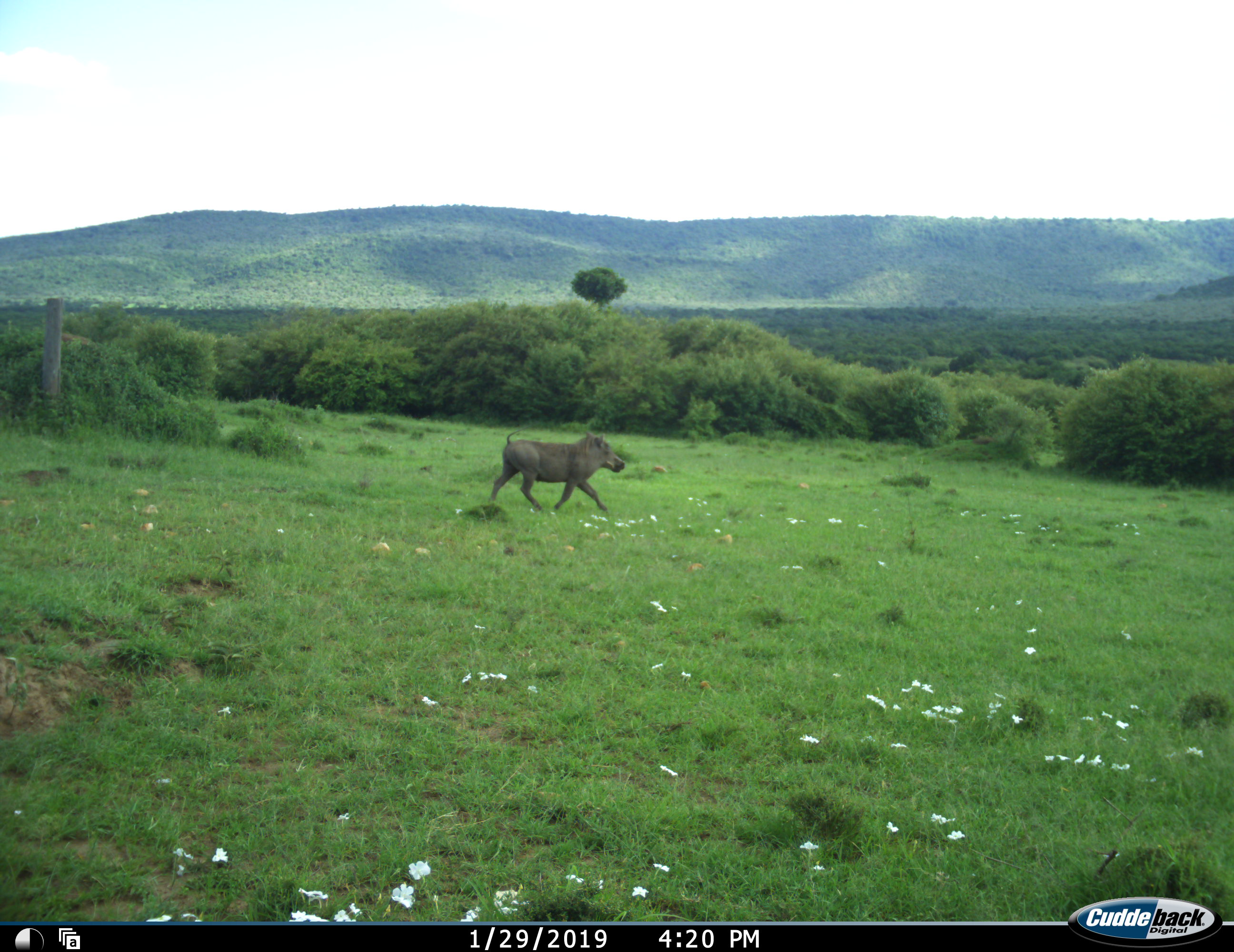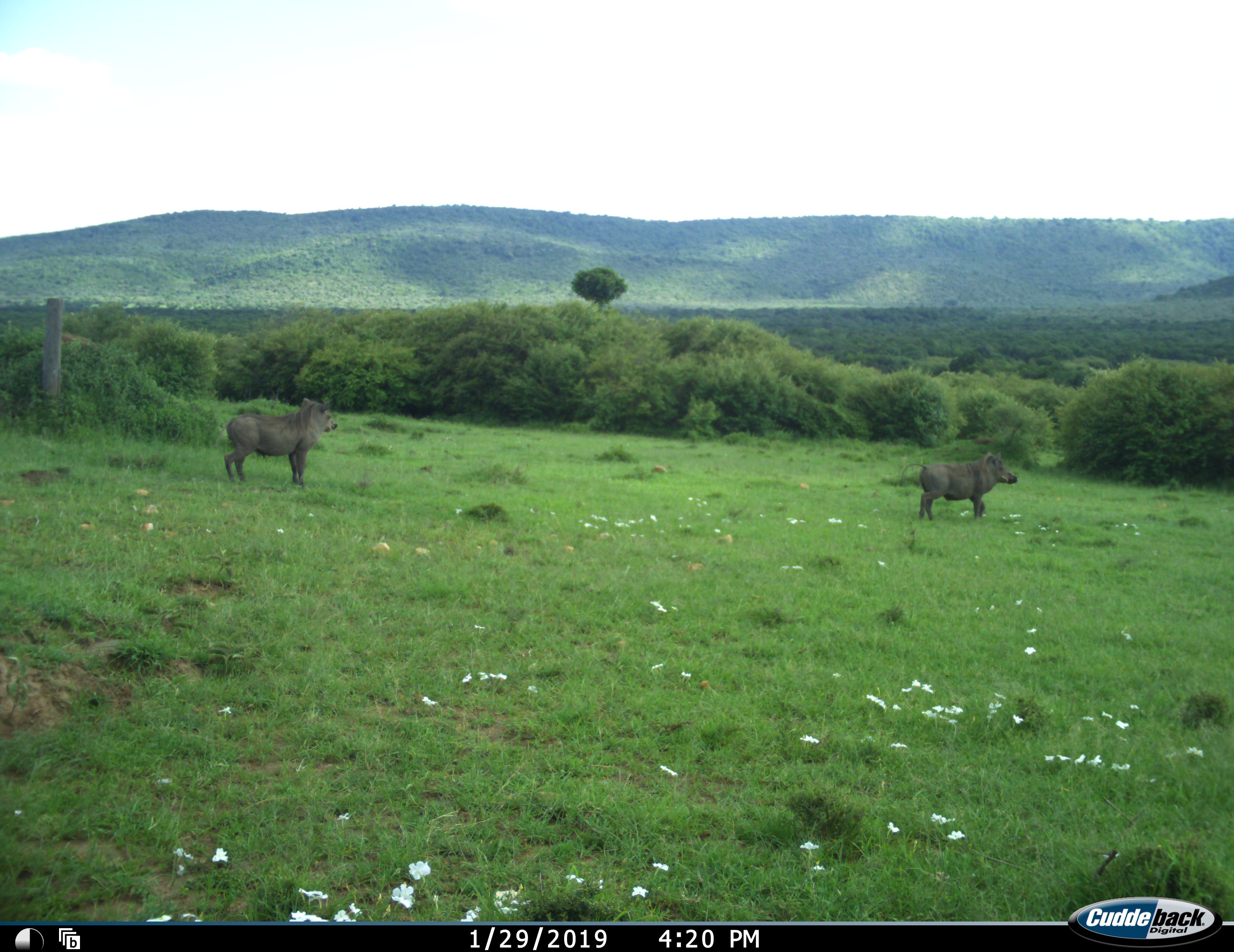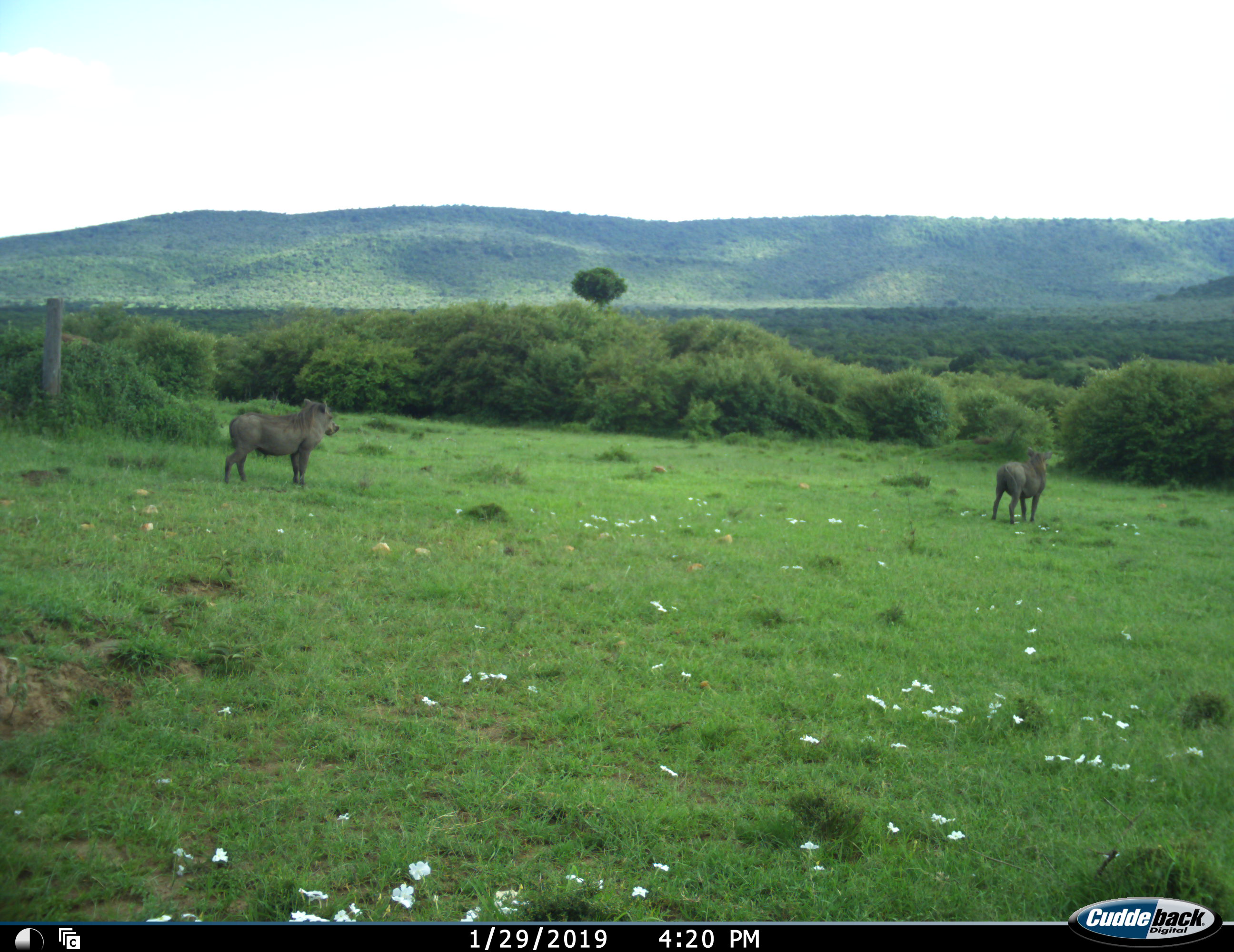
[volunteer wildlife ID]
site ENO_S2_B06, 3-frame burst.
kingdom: Animalia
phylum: Chordata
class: Mammalia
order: Artiodactyla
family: Suidae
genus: Phacochoerus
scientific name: Phacochoerus africanus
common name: warthog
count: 2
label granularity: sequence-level